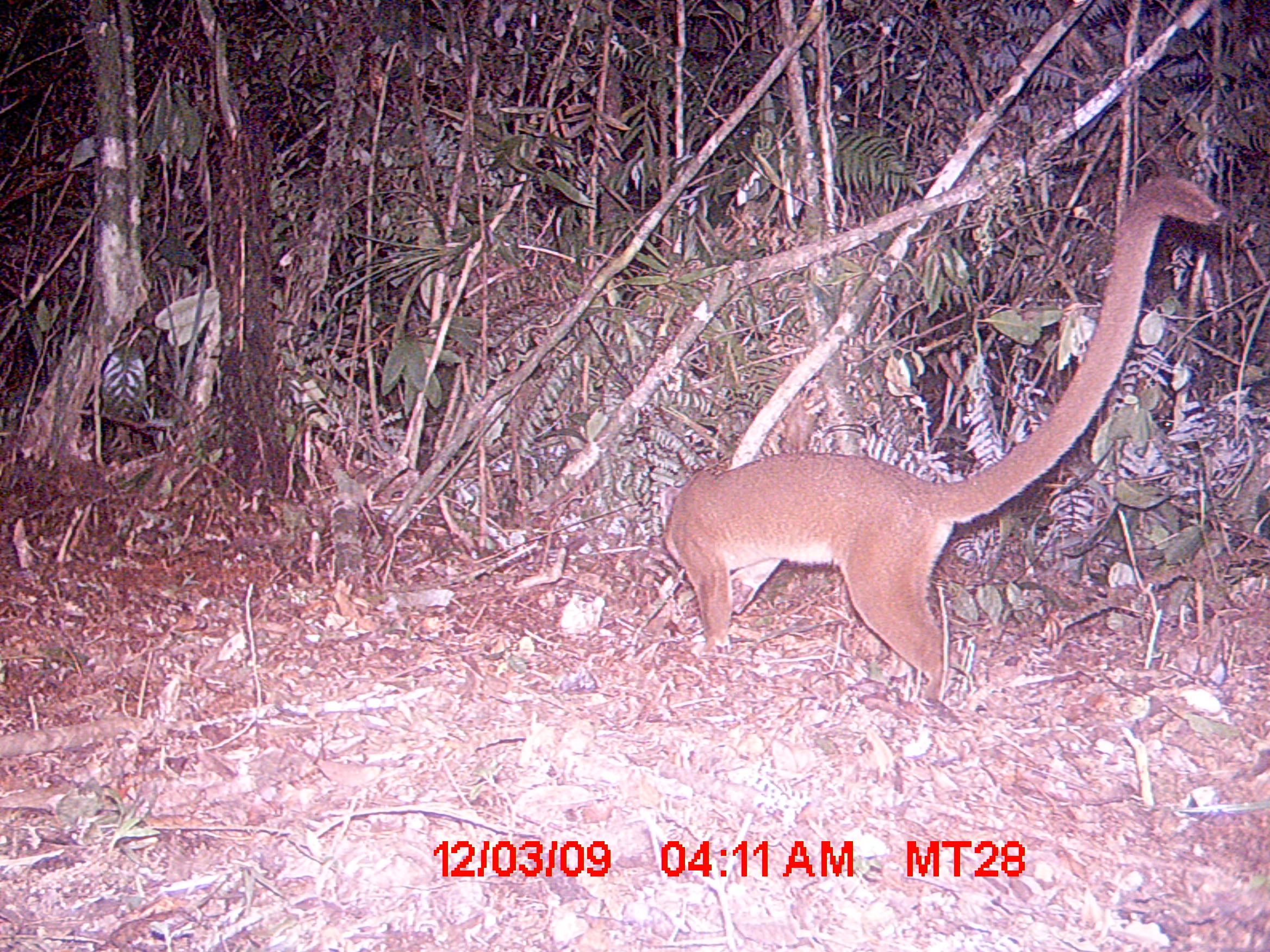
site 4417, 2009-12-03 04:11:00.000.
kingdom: Animalia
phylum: Chordata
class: Mammalia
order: Carnivora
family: Eupleridae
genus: Cryptoprocta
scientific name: Cryptoprocta ferox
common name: fossa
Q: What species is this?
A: Cryptoprocta ferox (fossa).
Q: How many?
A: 1.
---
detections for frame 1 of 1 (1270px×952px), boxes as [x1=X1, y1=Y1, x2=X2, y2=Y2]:
cryptoprocta ferox: [x1=660, y1=172, x2=1224, y2=705]